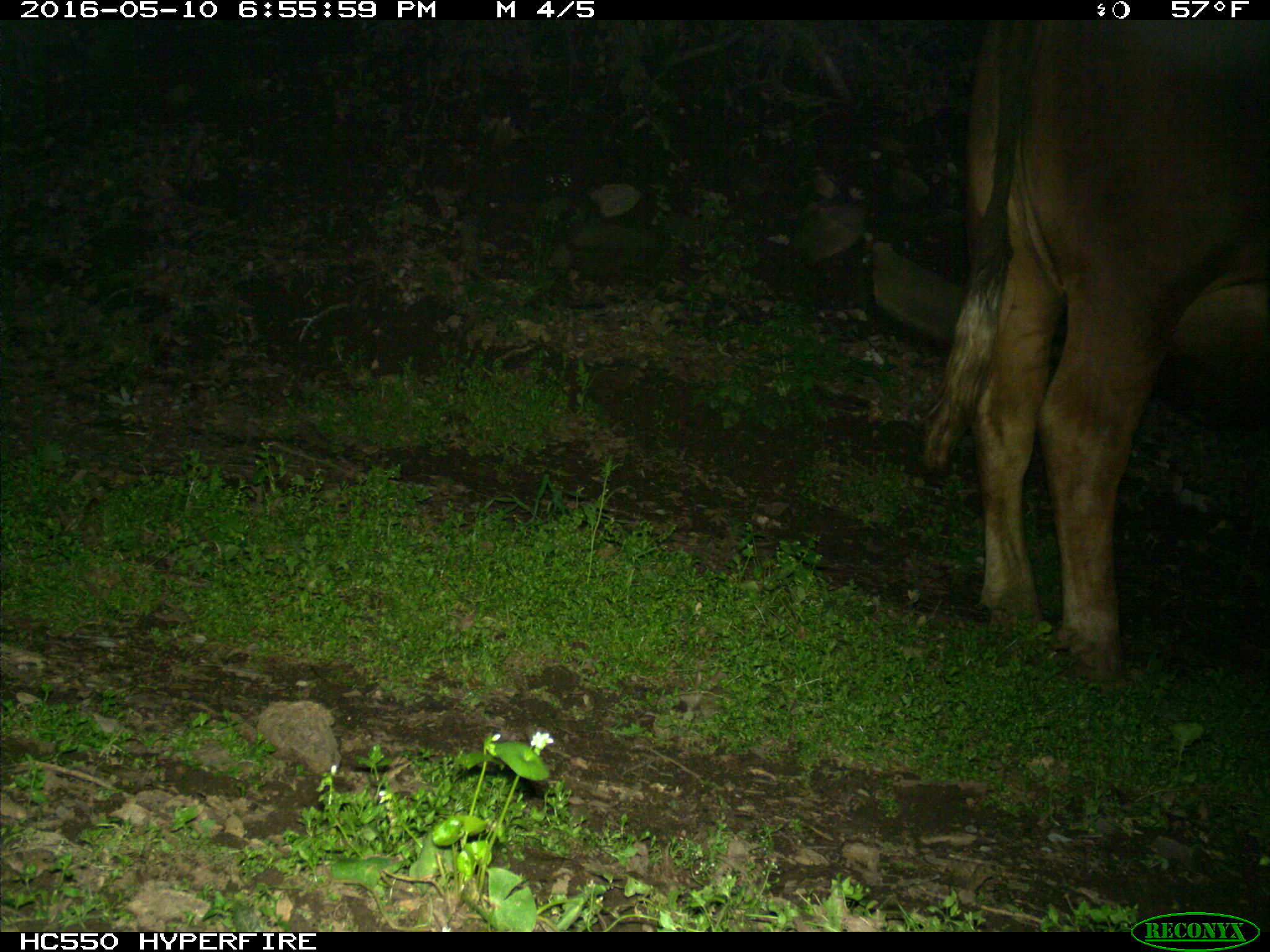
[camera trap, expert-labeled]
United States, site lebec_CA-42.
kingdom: Animalia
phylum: Chordata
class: Mammalia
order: Artiodactyla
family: Bovidae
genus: Bos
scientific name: Bos taurus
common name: domestic cow